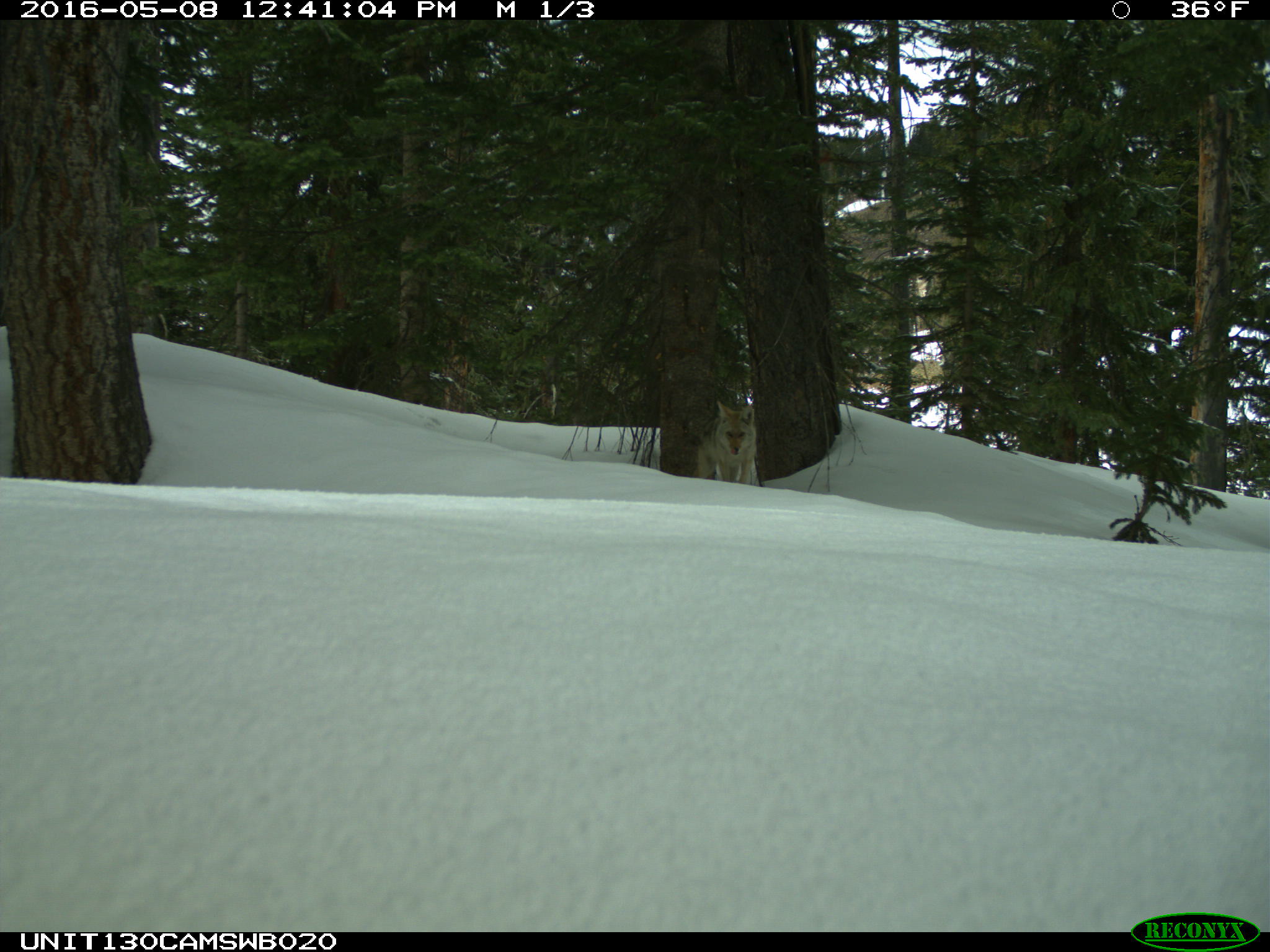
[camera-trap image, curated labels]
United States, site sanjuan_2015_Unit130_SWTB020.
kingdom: Animalia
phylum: Chordata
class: Mammalia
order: Carnivora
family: Canidae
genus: Canis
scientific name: Canis latrans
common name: coyote